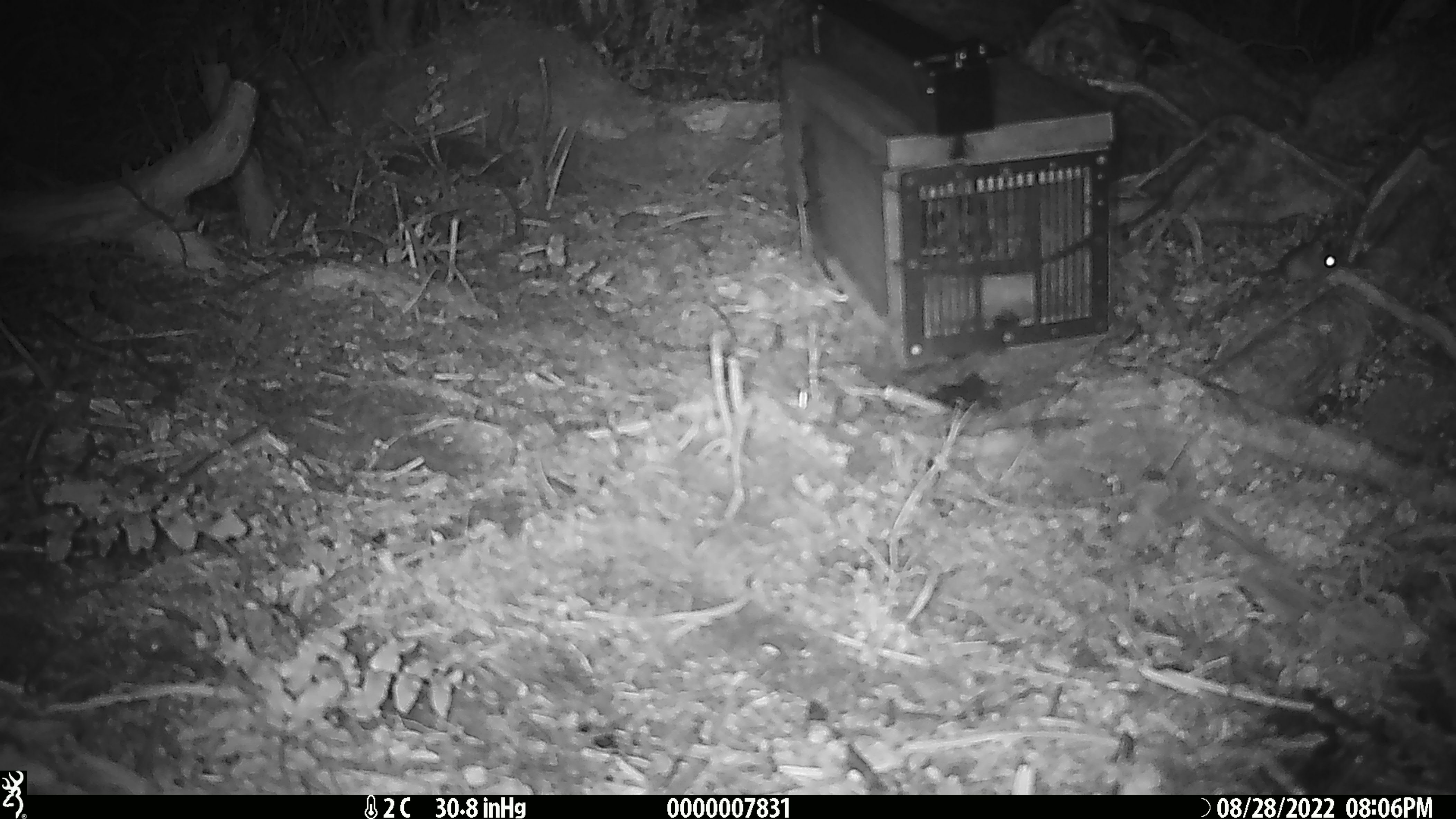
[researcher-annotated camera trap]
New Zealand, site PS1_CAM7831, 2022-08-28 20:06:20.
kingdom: Animalia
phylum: Chordata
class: Mammalia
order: Rodentia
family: Muridae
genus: Mus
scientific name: Mus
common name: mouse